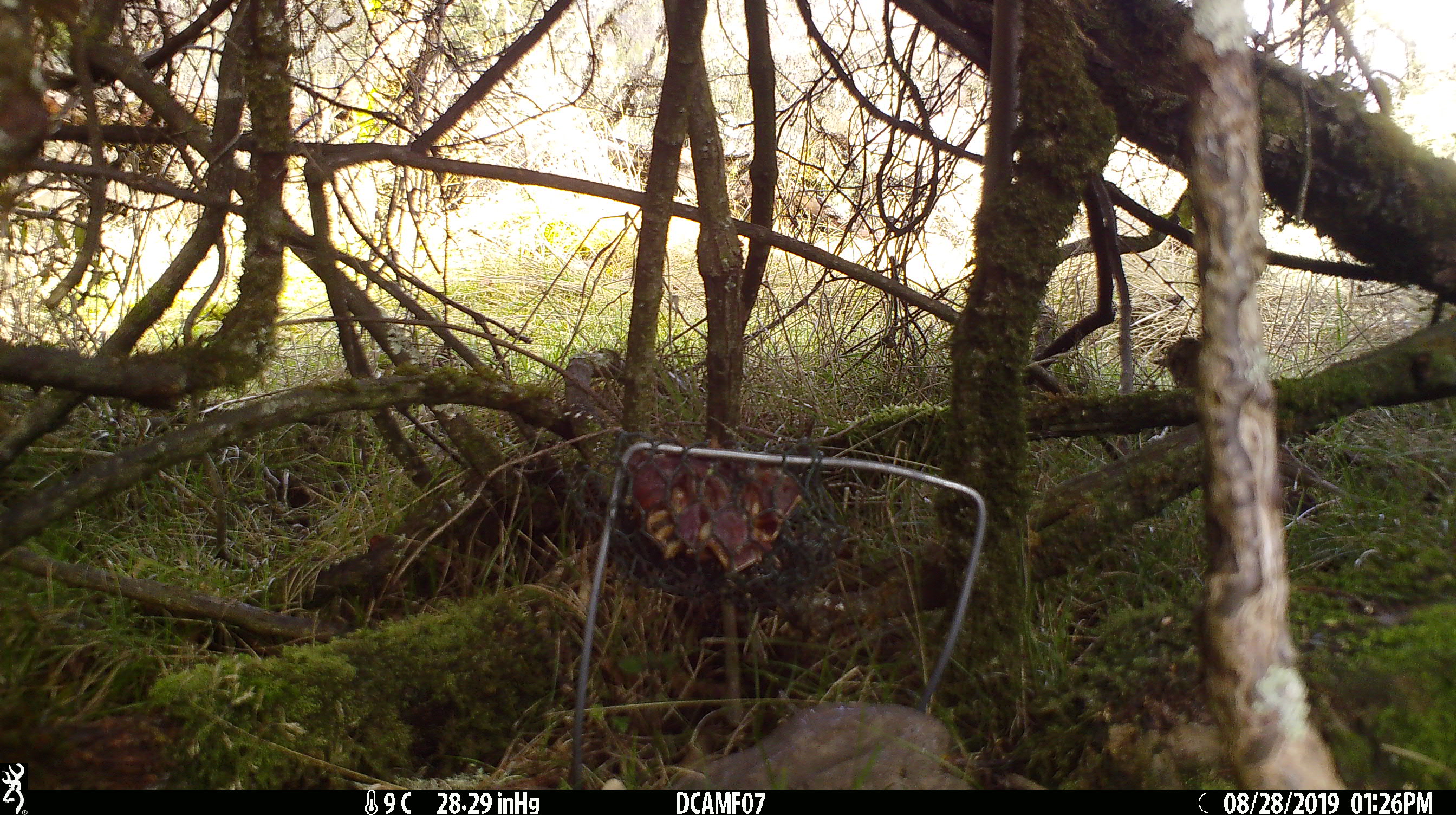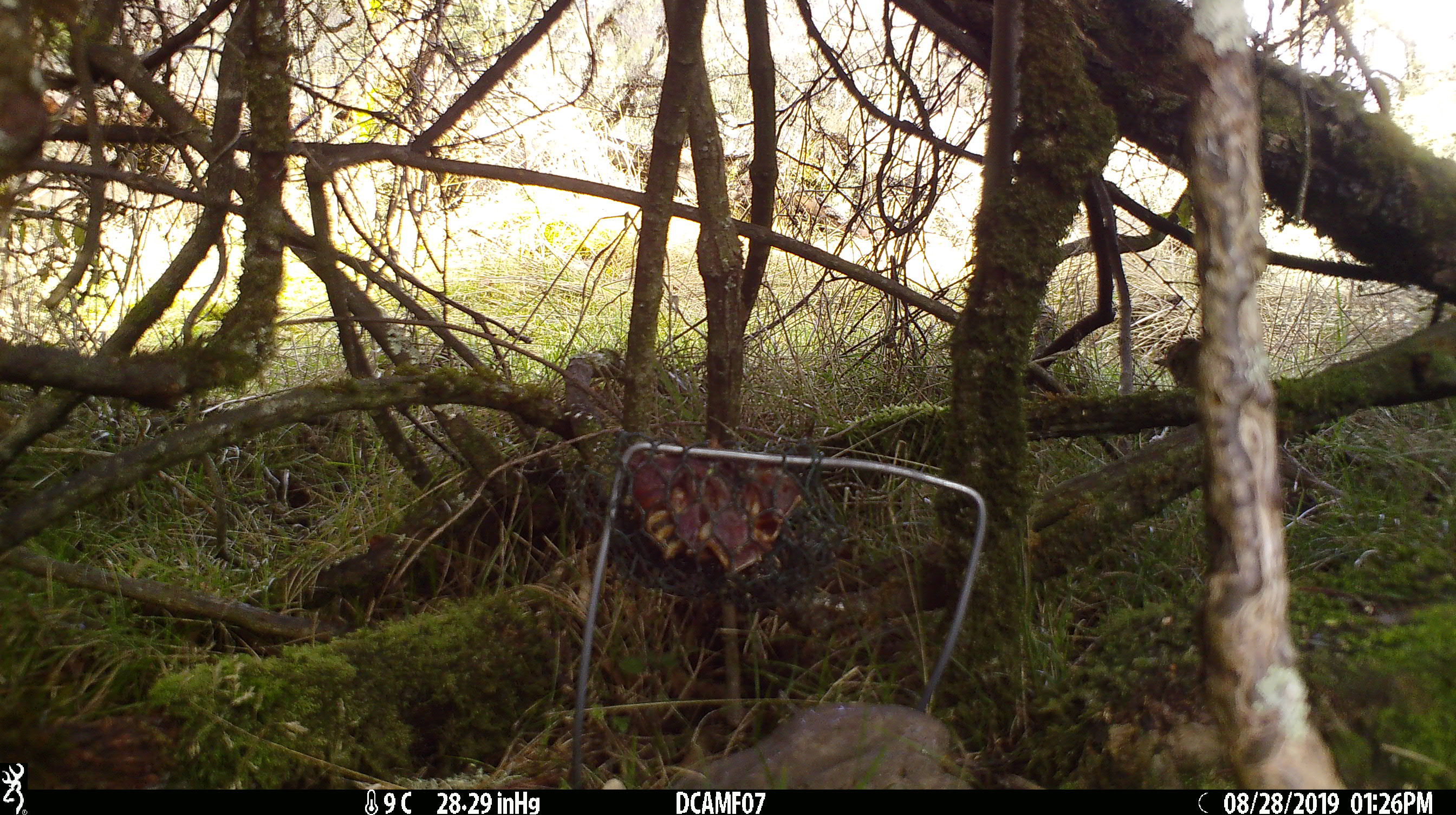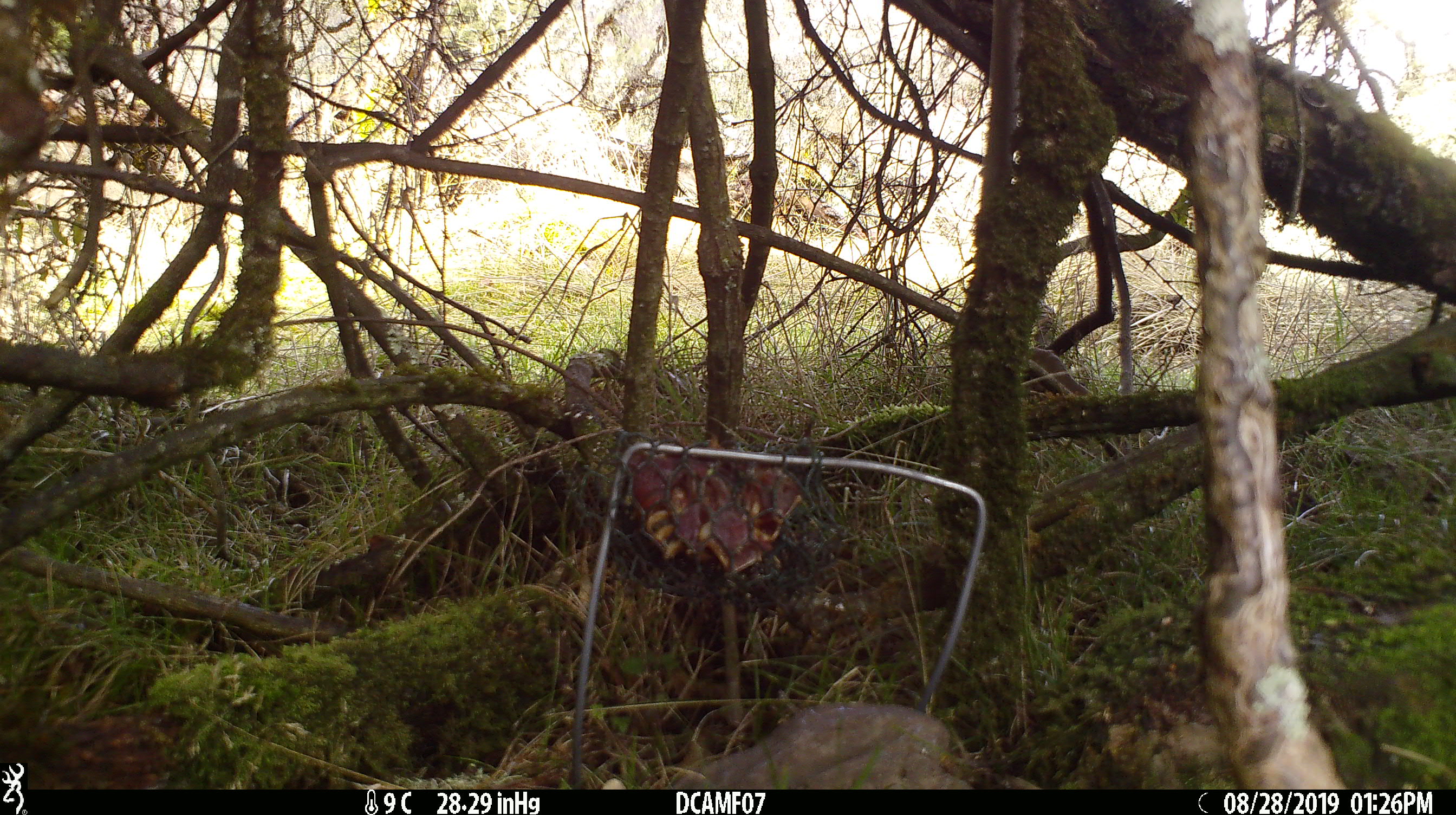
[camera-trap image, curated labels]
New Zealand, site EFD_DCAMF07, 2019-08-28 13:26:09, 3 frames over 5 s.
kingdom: Animalia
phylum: Chordata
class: Aves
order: Passeriformes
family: Turdidae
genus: Turdus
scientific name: Turdus philomelos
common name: song thrush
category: thrush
Thrush (song thrush) (Turdus philomelos).